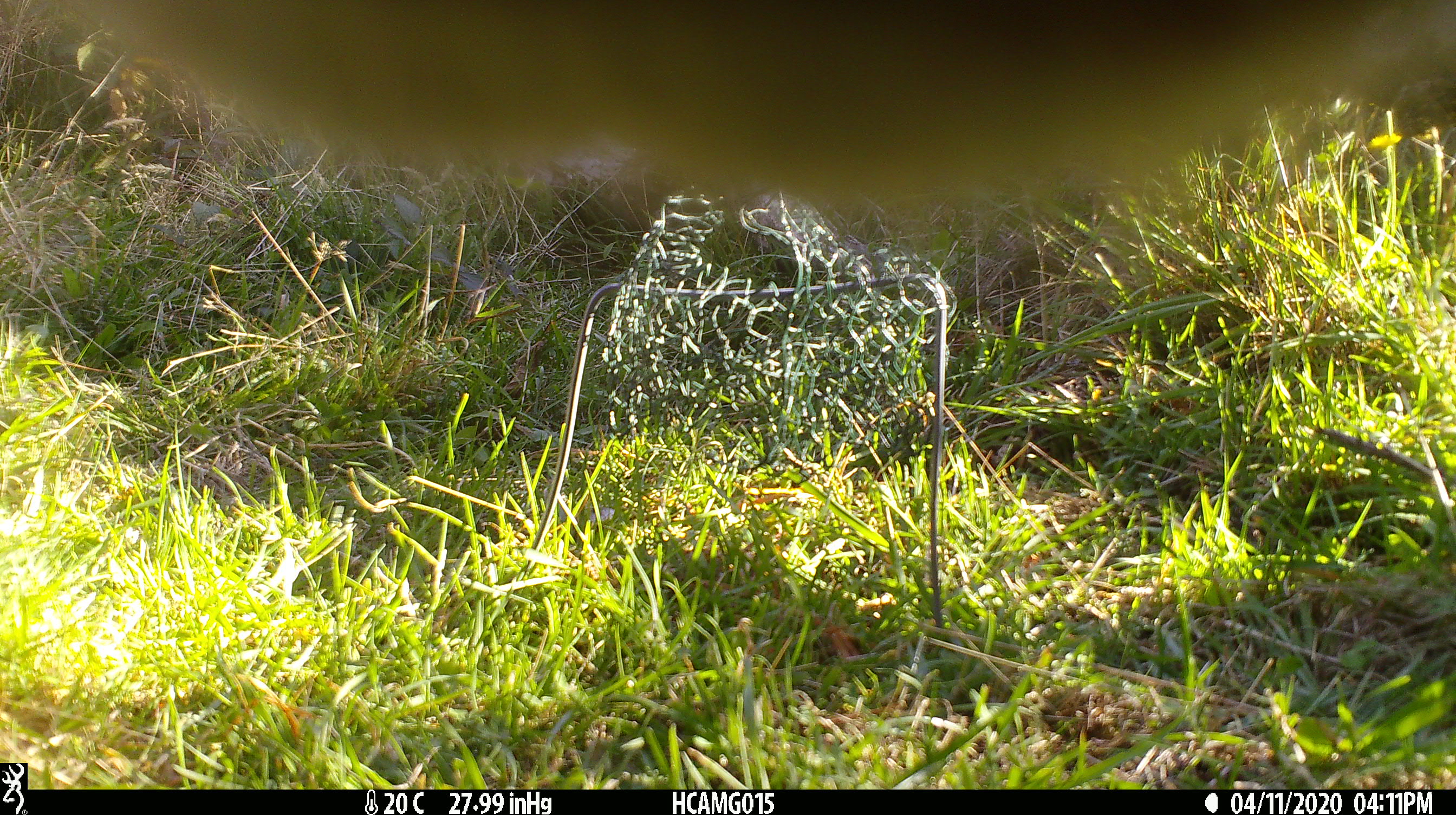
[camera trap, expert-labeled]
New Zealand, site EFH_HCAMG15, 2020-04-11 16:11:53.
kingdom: Animalia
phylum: Chordata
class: Mammalia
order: Artiodactyla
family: Bovidae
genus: Bos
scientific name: Bos taurus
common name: domestic cow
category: cow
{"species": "cow (domestic cow) (Bos taurus)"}